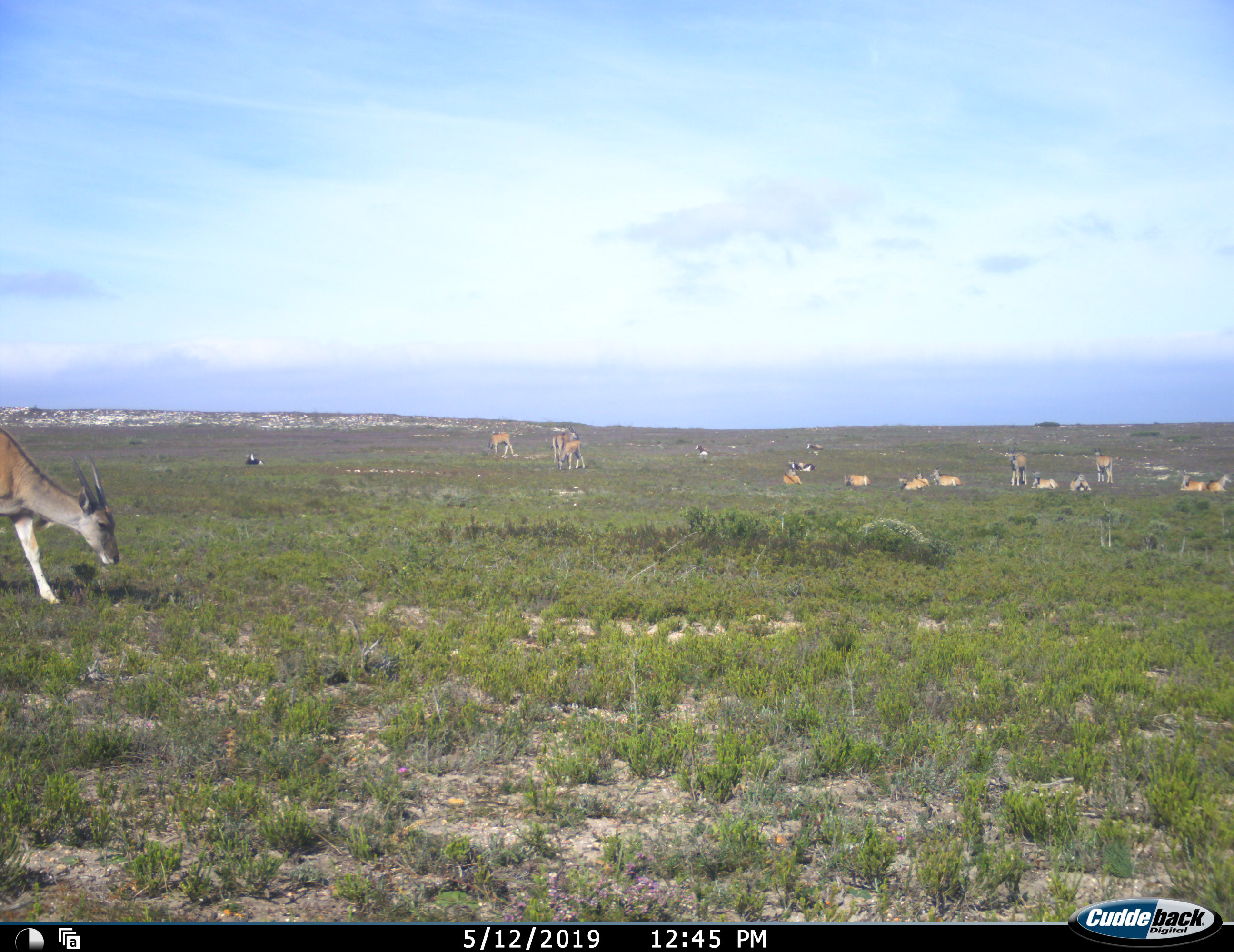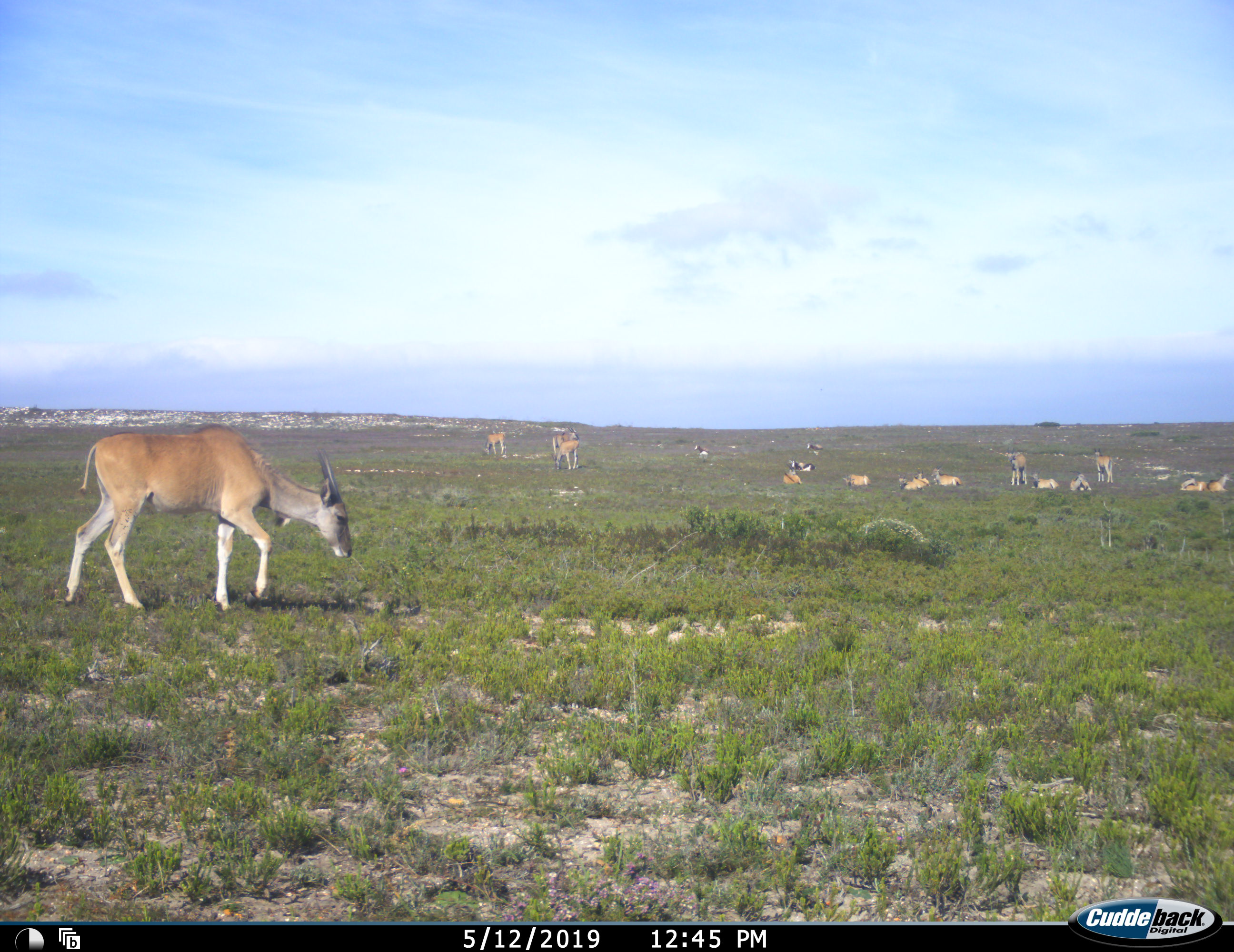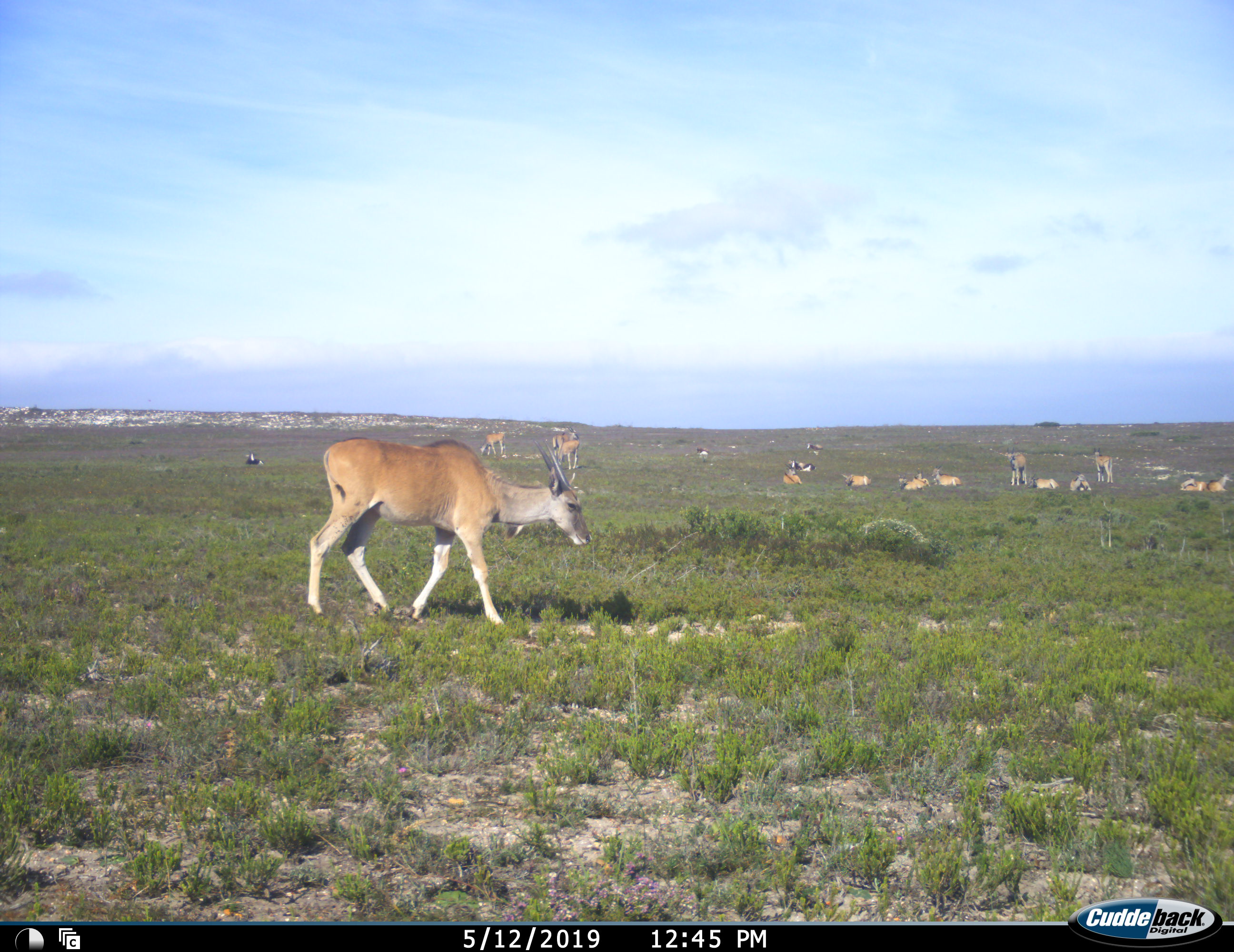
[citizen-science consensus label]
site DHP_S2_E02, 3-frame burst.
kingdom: Animalia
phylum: Chordata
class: Mammalia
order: Artiodactyla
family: Bovidae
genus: Tragelaphus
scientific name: Tragelaphus oryx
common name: eland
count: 11-50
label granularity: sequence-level